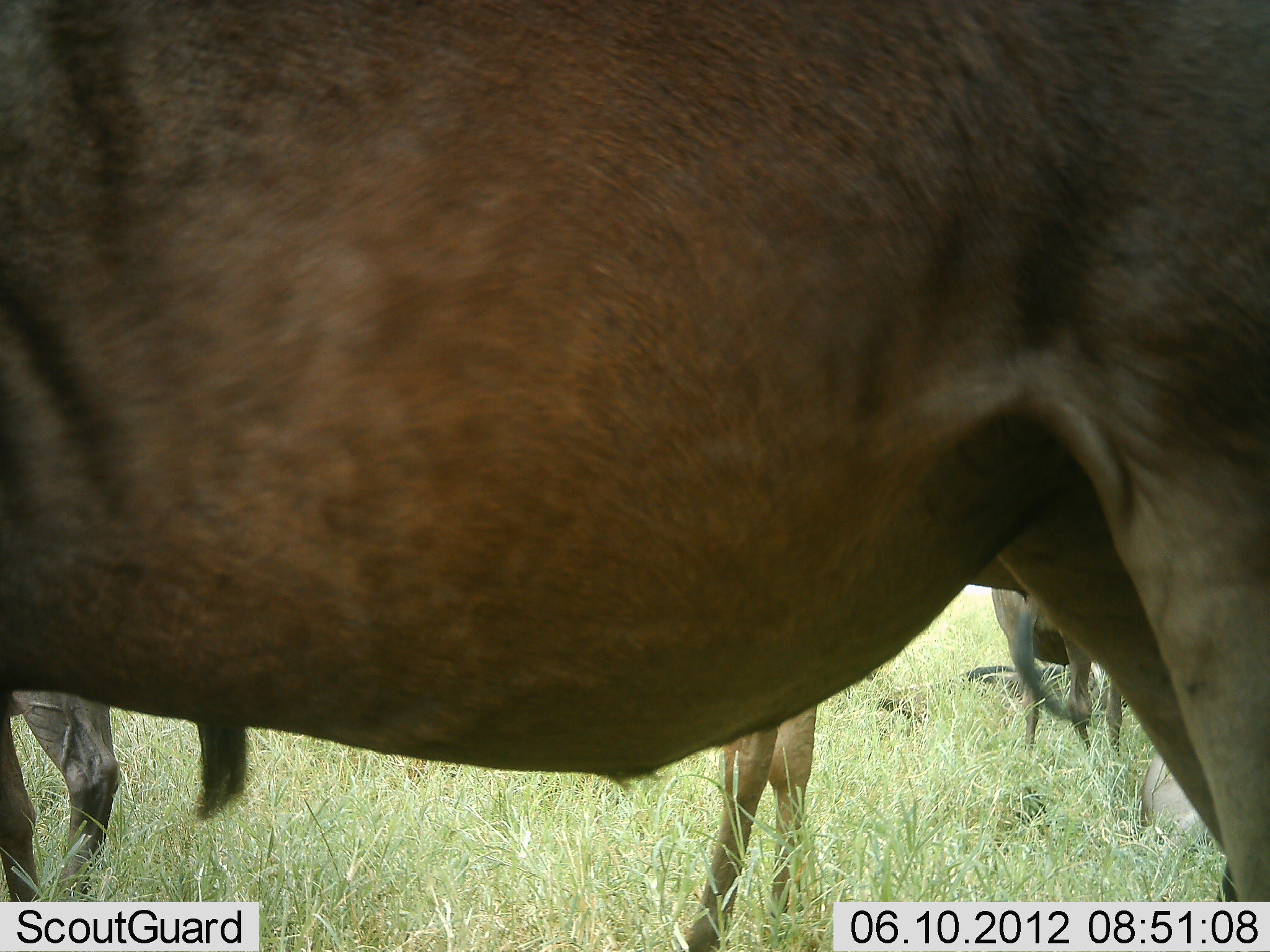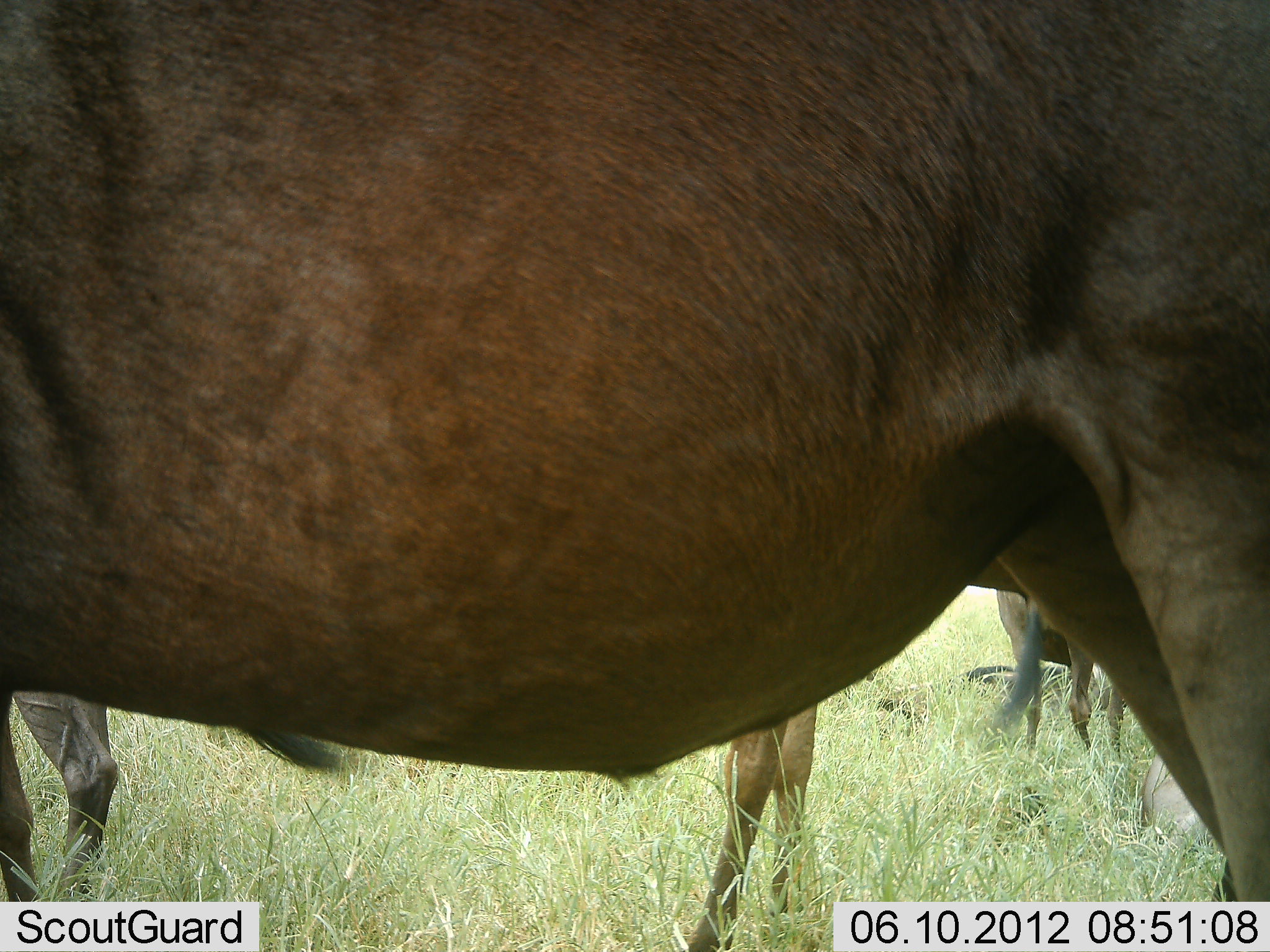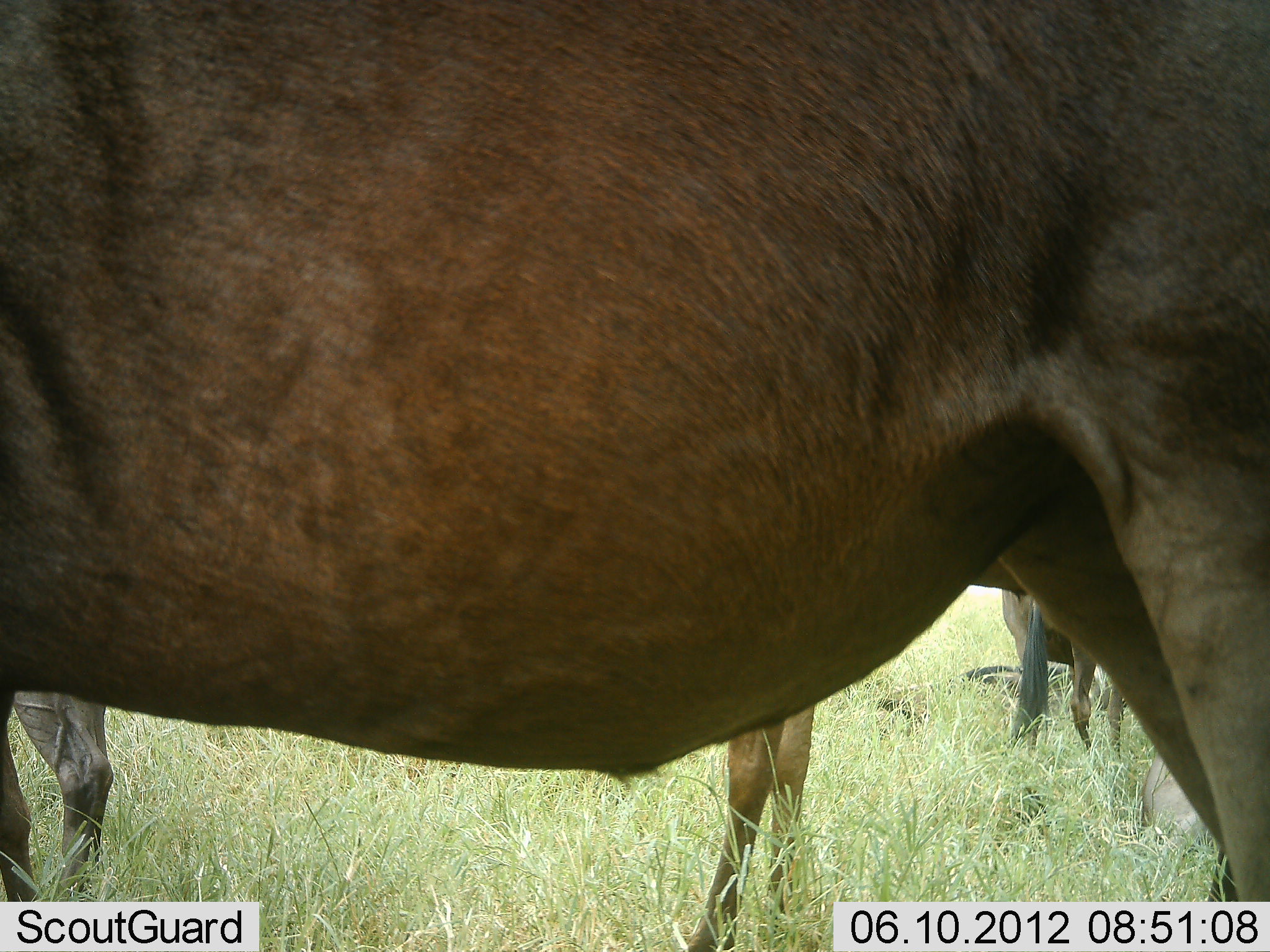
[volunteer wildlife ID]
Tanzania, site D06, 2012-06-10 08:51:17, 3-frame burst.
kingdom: Animalia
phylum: Chordata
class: Mammalia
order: Artiodactyla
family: Bovidae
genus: Connochaetes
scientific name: Connochaetes taurinus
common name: blue wildebeest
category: wildebeest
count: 4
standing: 91%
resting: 36%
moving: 0%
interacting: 0%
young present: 0%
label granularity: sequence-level